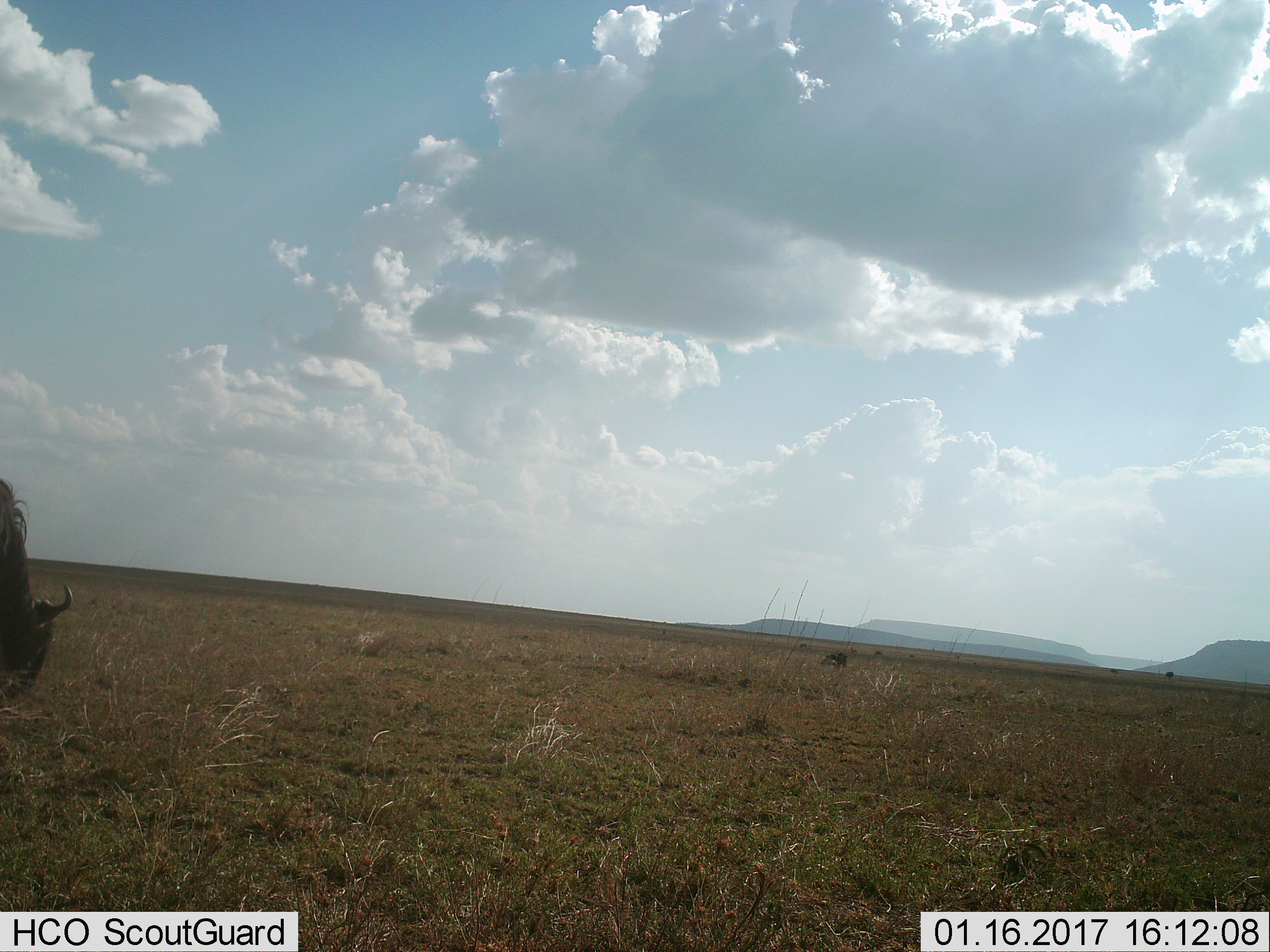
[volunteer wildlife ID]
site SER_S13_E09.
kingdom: Animalia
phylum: Chordata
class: Mammalia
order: Artiodactyla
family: Bovidae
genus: Connochaetes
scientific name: Connochaetes taurinus taurinus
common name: blue wildebeest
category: wildebeestblue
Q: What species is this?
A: Wildebeestblue (blue wildebeest) (Connochaetes taurinus taurinus).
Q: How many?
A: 2.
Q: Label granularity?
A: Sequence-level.